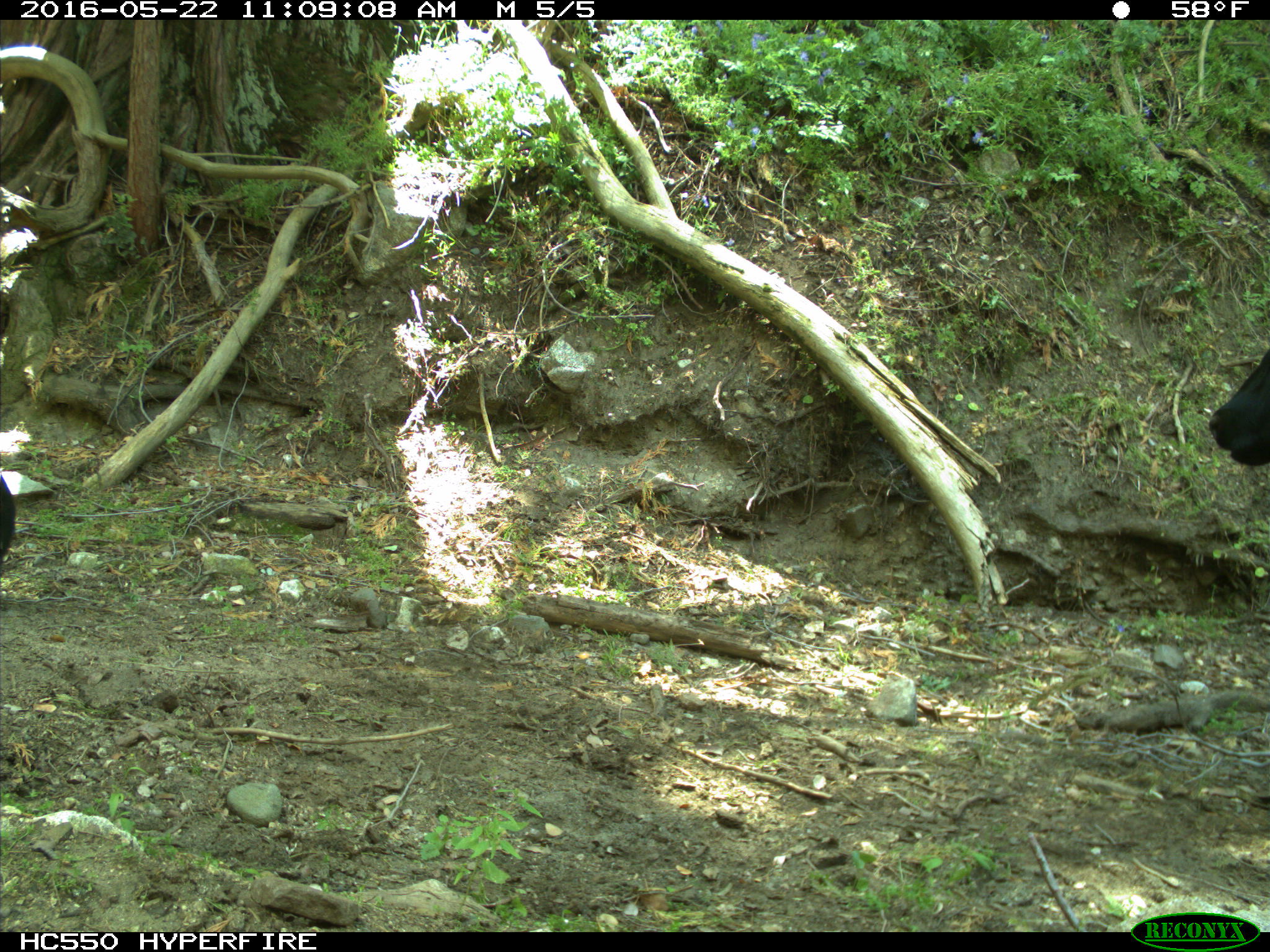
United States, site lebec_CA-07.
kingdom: Animalia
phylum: Chordata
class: Mammalia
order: Artiodactyla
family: Bovidae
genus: Bos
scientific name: Bos taurus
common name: domestic cow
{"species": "Bos taurus (domestic cow)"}